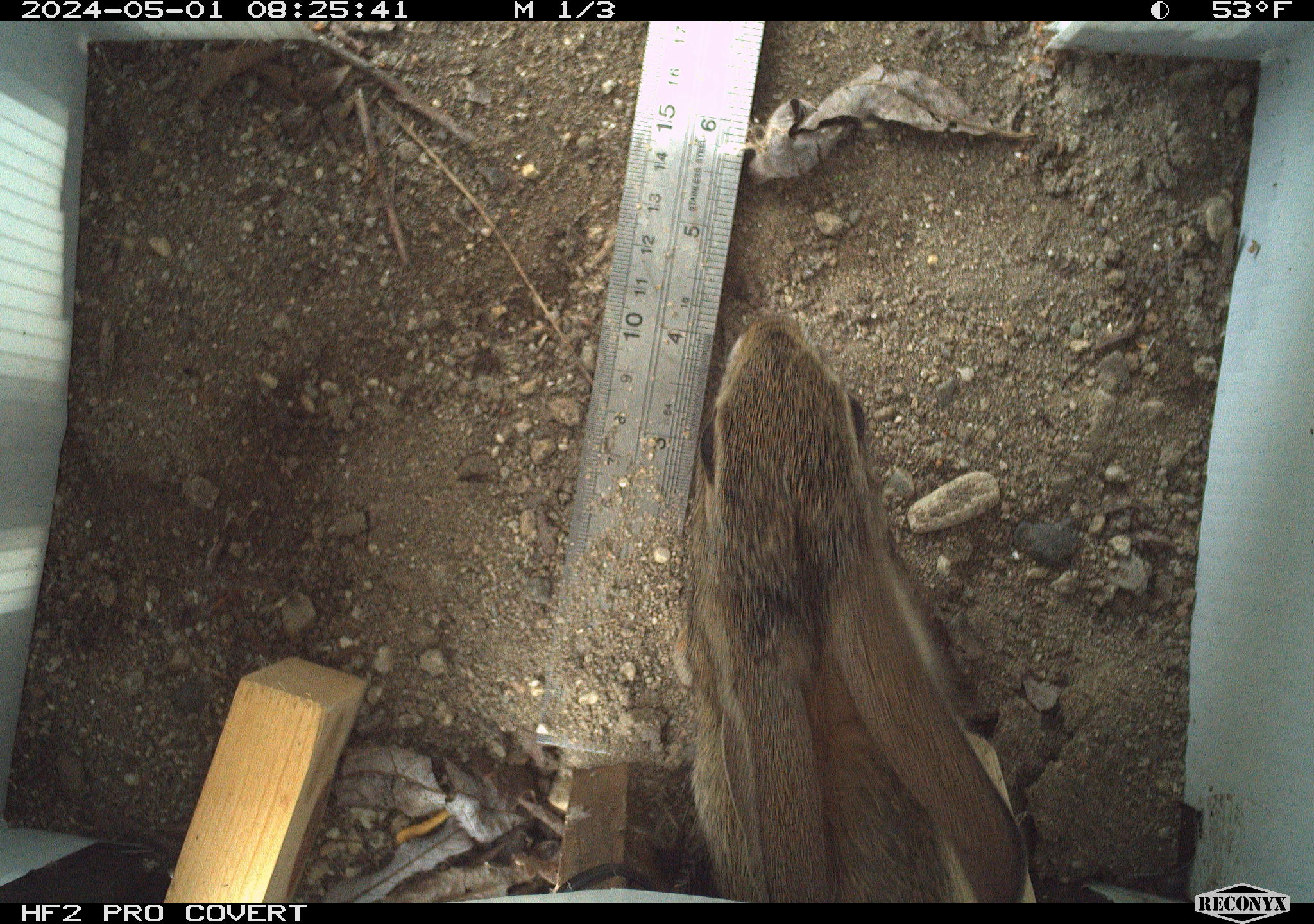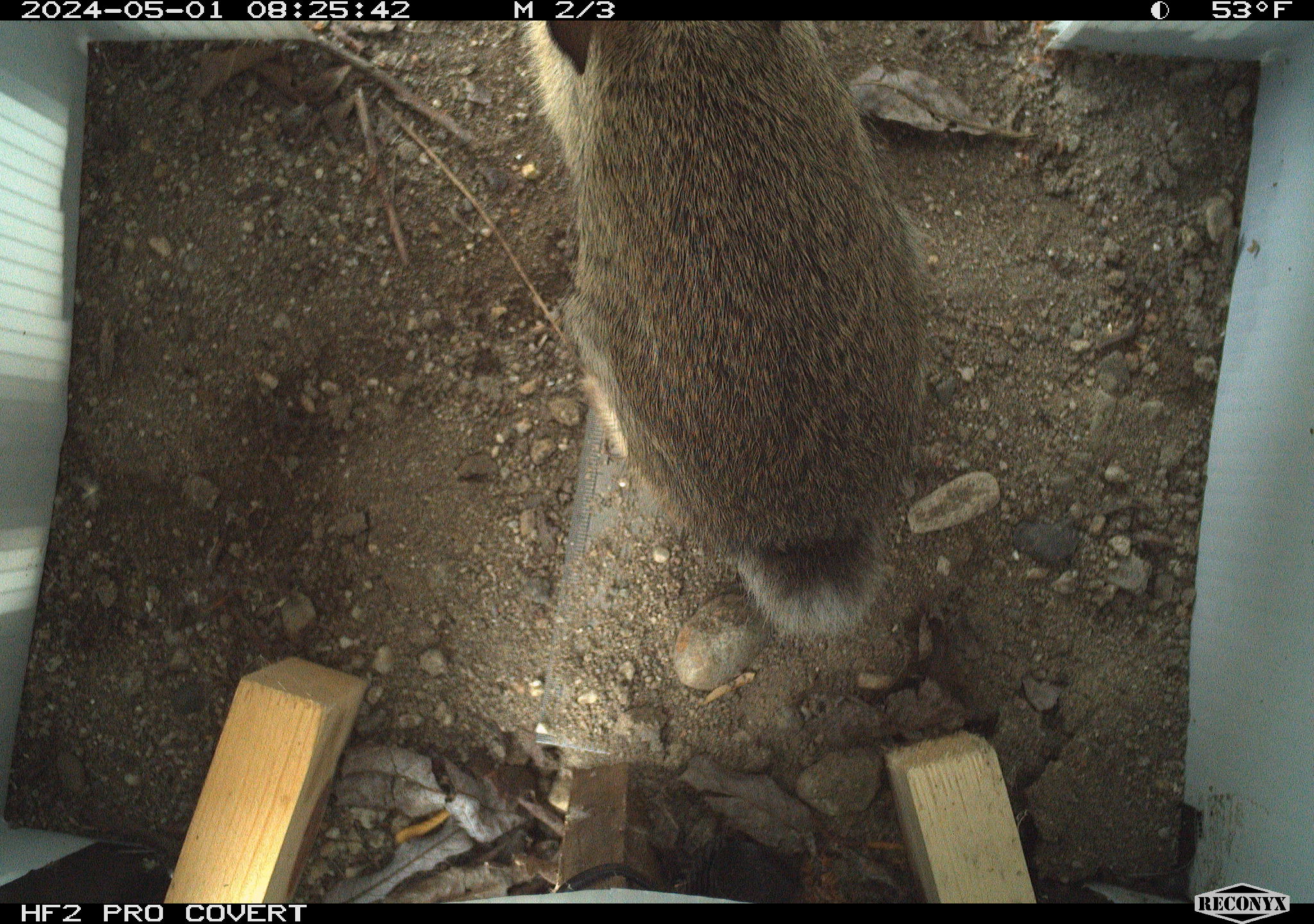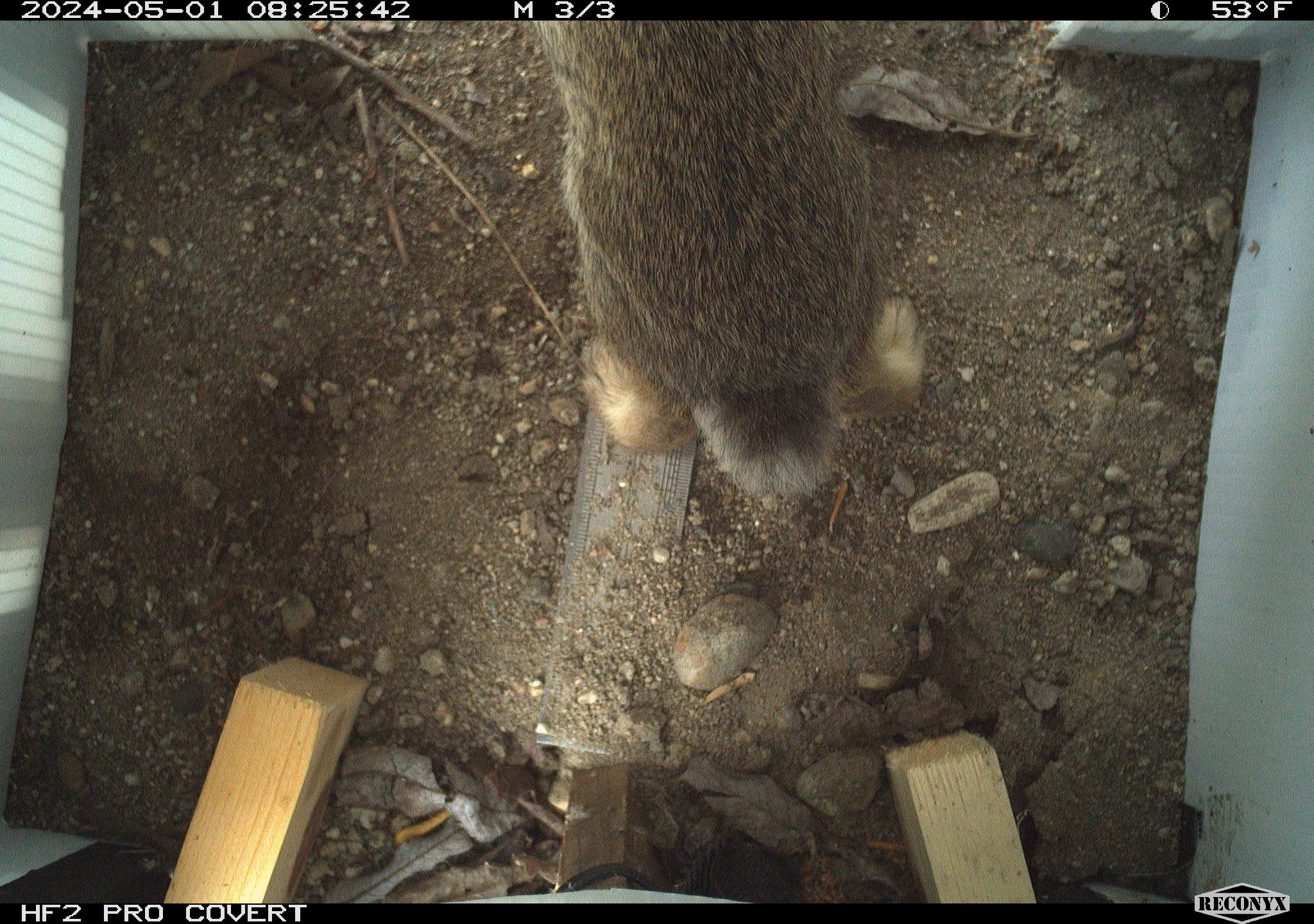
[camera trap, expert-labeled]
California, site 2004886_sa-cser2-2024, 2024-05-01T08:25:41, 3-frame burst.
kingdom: Animalia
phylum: Chordata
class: Mammalia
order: Lagomorpha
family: Leporidae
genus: Sylvilagus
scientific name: Sylvilagus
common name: cottontail rabbits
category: sylvilagus species